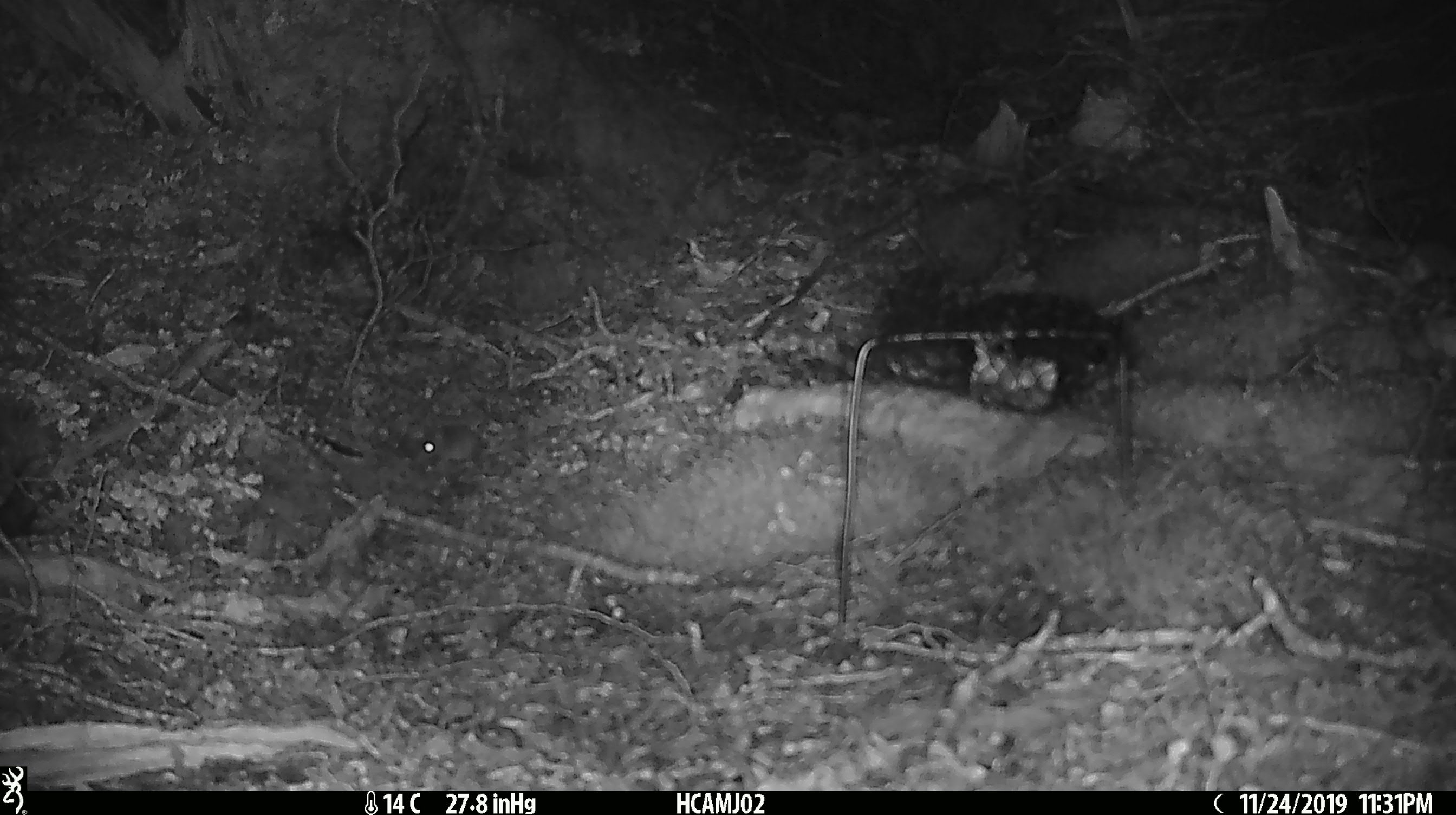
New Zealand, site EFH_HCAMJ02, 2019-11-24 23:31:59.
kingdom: Animalia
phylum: Chordata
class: Mammalia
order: Rodentia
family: Muridae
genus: Mus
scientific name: Mus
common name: mouse